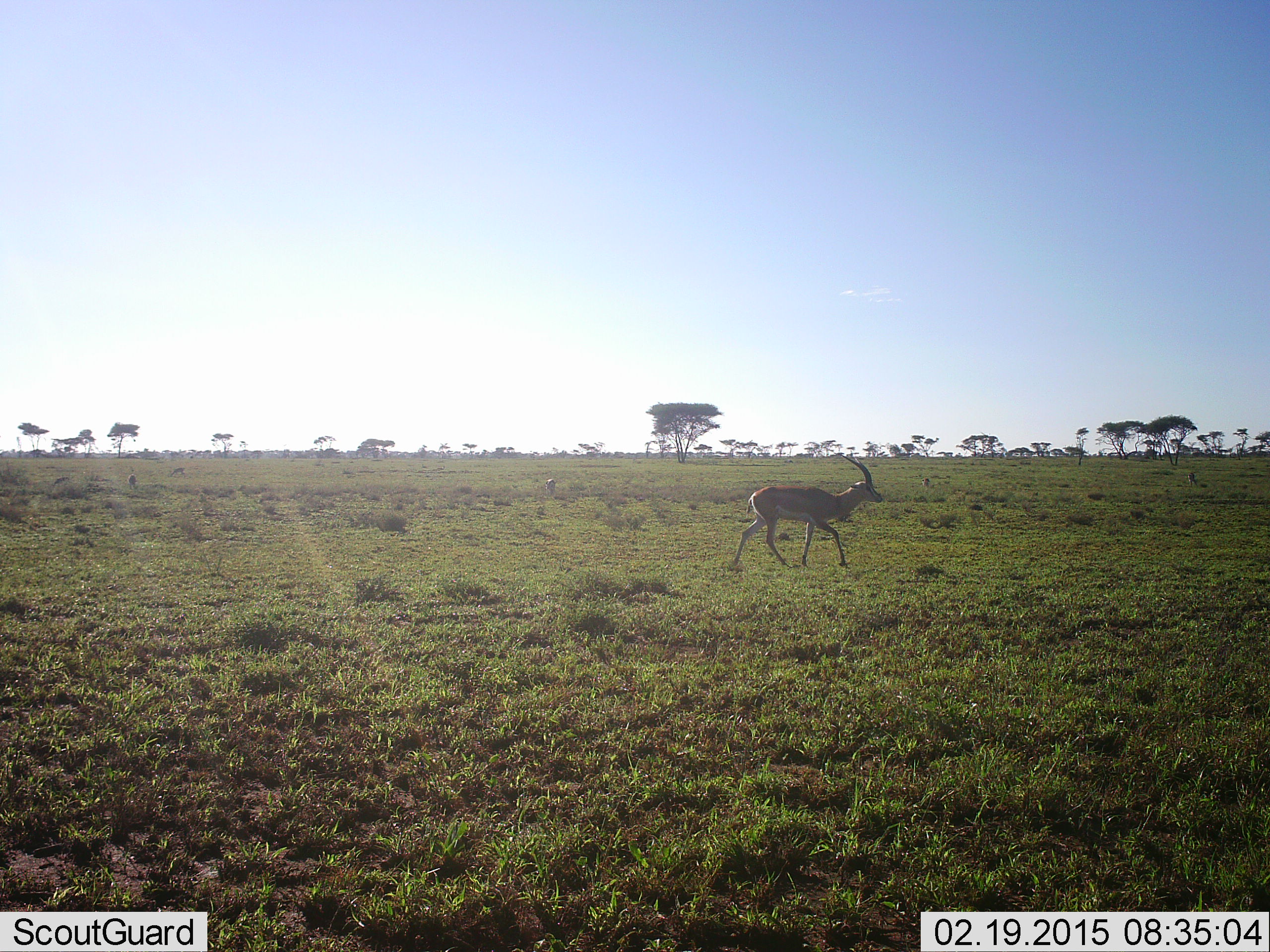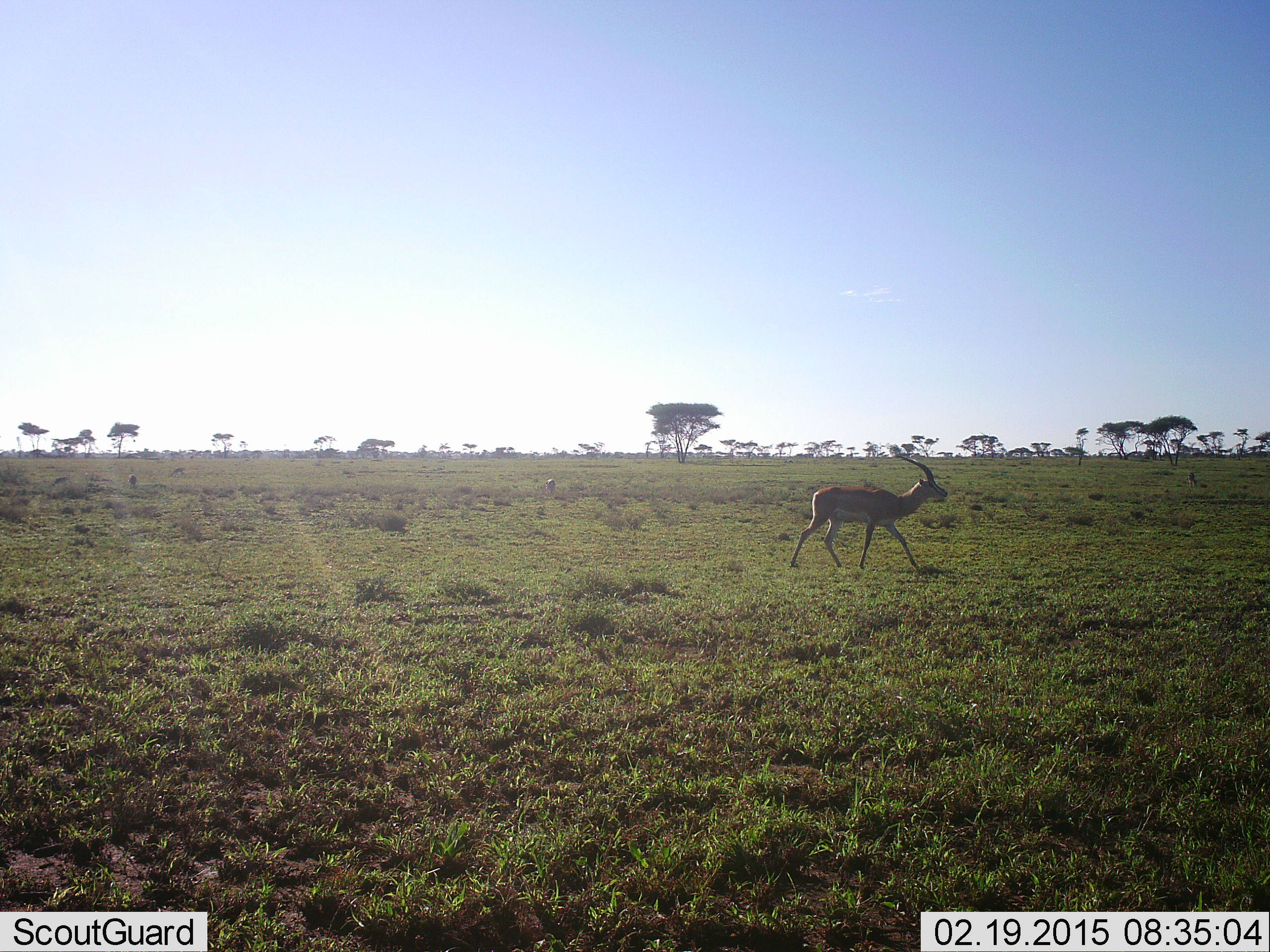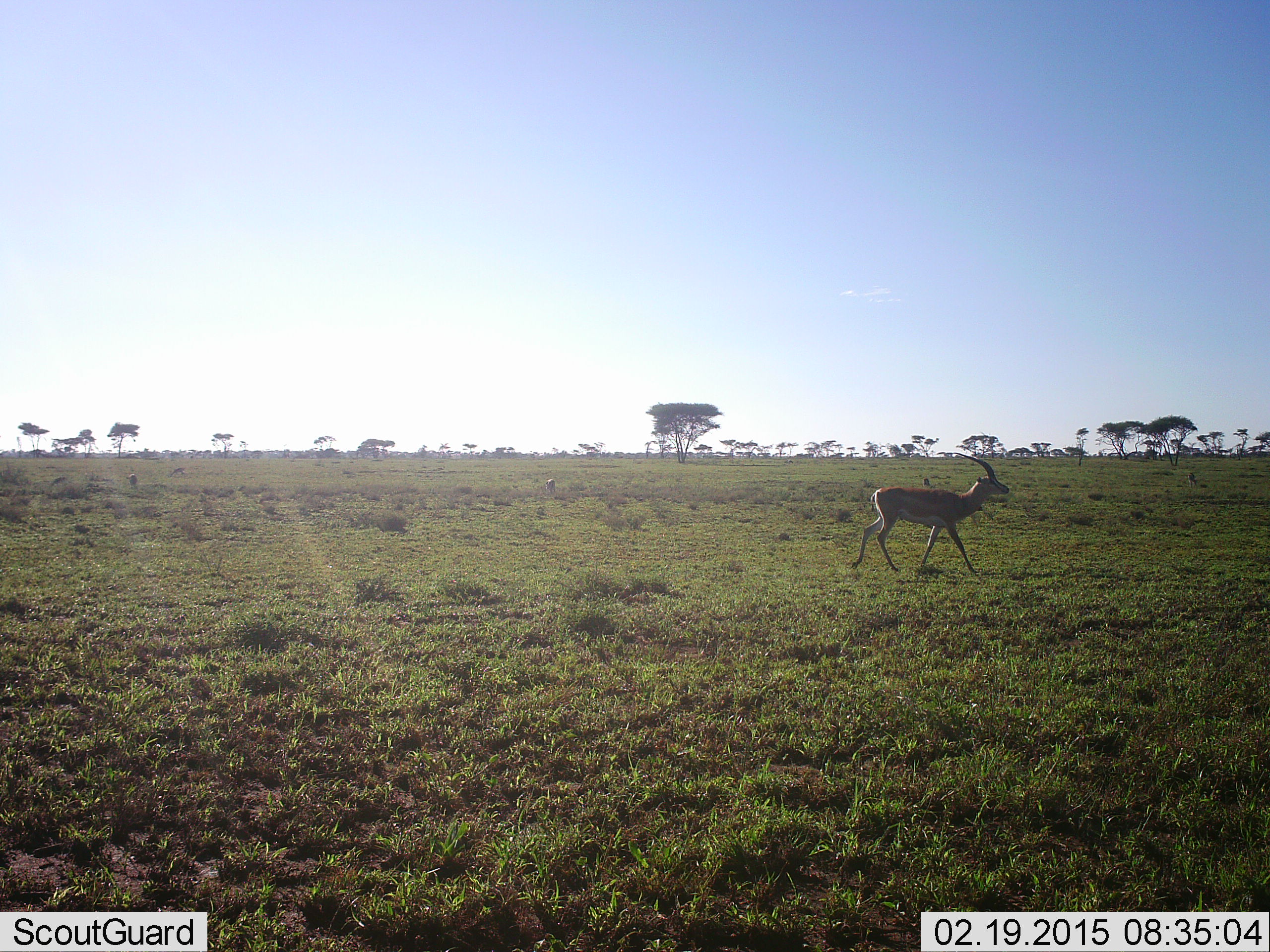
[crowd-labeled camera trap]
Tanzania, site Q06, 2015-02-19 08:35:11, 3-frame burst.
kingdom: Animalia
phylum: Chordata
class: Mammalia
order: Artiodactyla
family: Bovidae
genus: Nanger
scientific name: Nanger granti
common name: grant's gazelle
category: gazellegrants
Gazellegrants (grant's gazelle) (Nanger granti), count 1. Behavior (volunteer vote fractions): standing 0%, resting 0%, moving 100%, interacting 0%. Young present (vote fraction): 0%. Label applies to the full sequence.